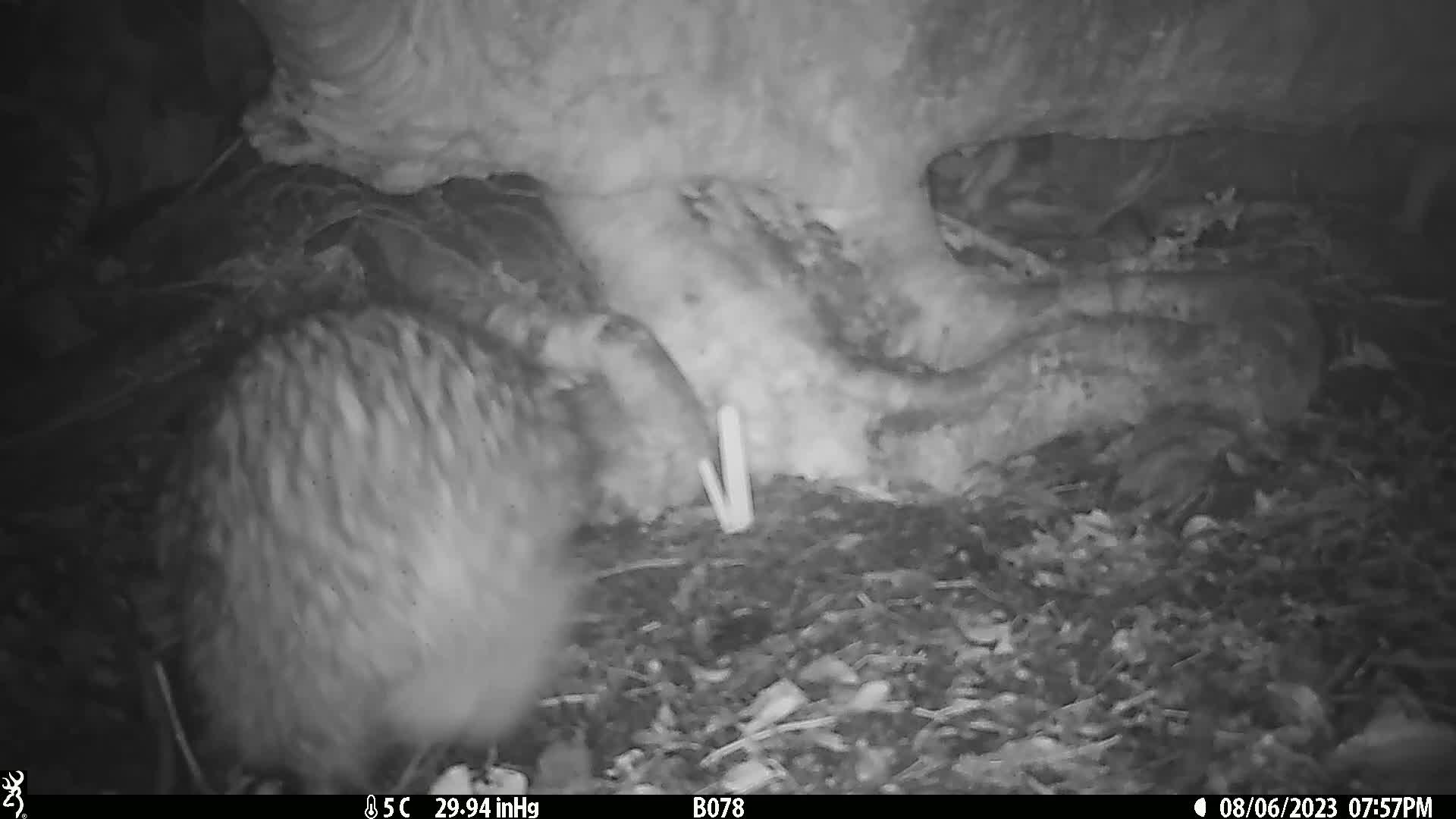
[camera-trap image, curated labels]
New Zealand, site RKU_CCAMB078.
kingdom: Animalia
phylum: Chordata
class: Aves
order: Apterygiformes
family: Apterygidae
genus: Apteryx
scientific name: Apteryx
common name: kiwi